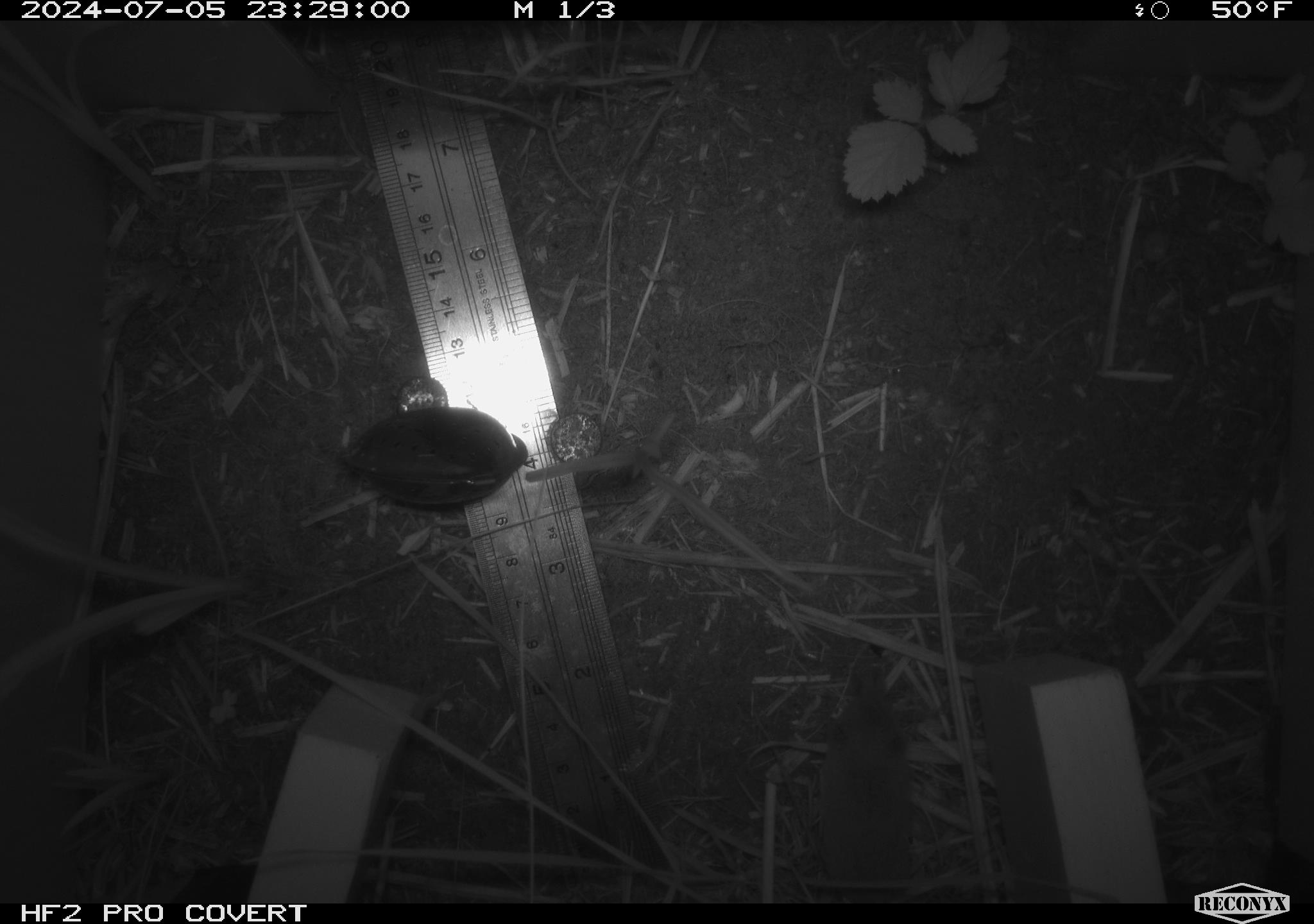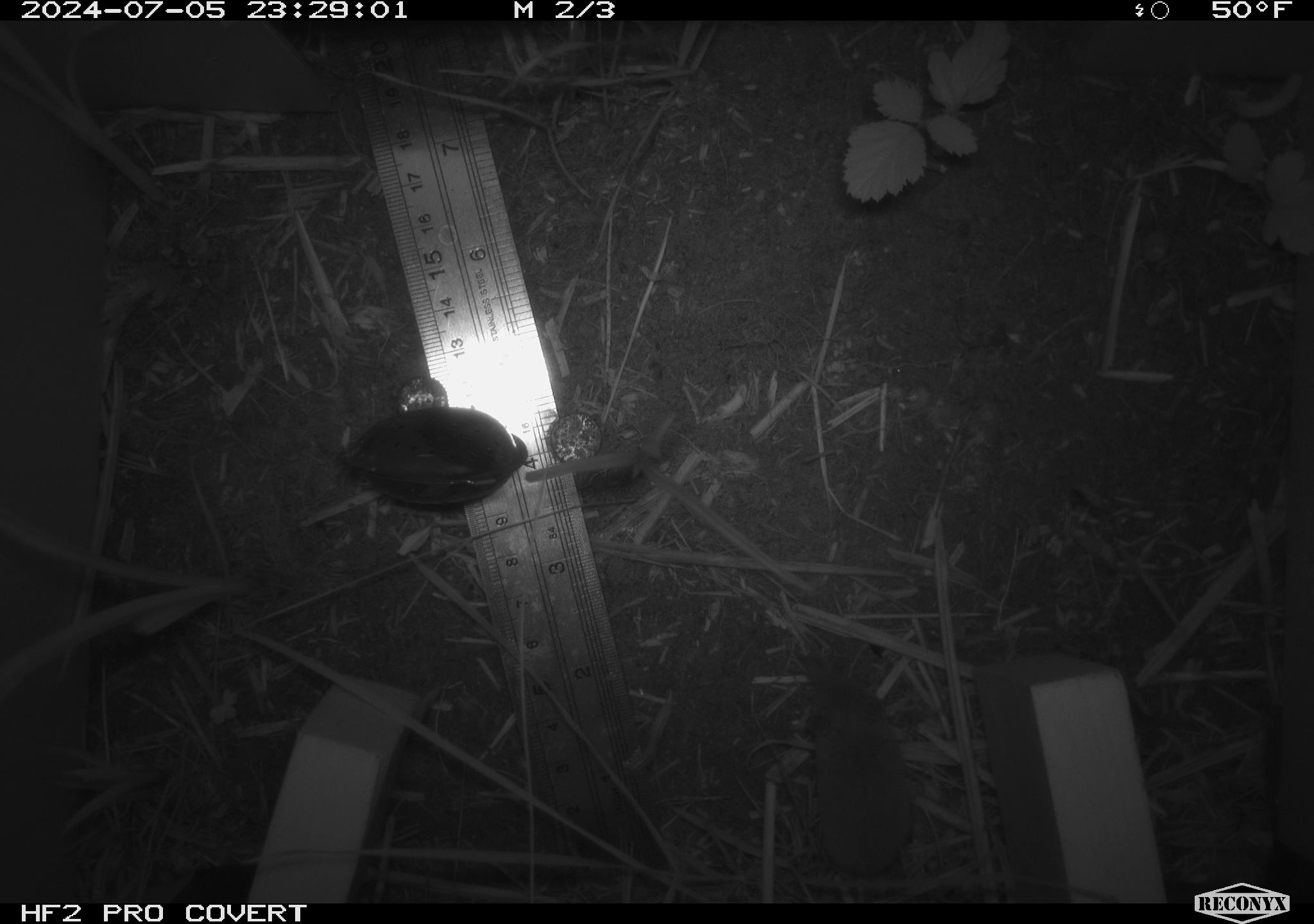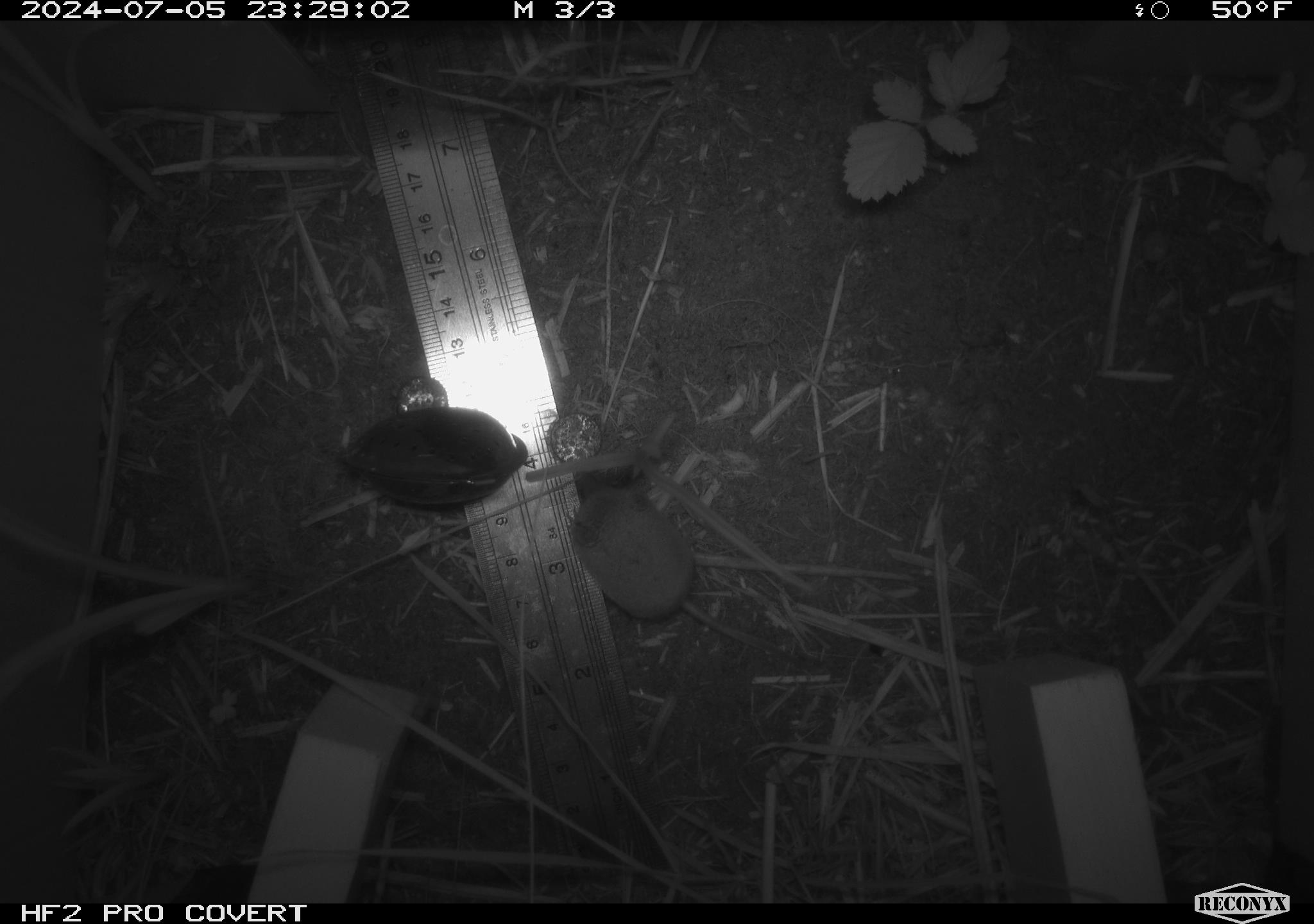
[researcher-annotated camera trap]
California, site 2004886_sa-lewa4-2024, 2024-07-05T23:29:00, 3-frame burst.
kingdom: Animalia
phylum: Chordata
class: Mammalia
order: Eulipotyphla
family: Soricidae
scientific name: Soricidae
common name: shrews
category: soricidae family